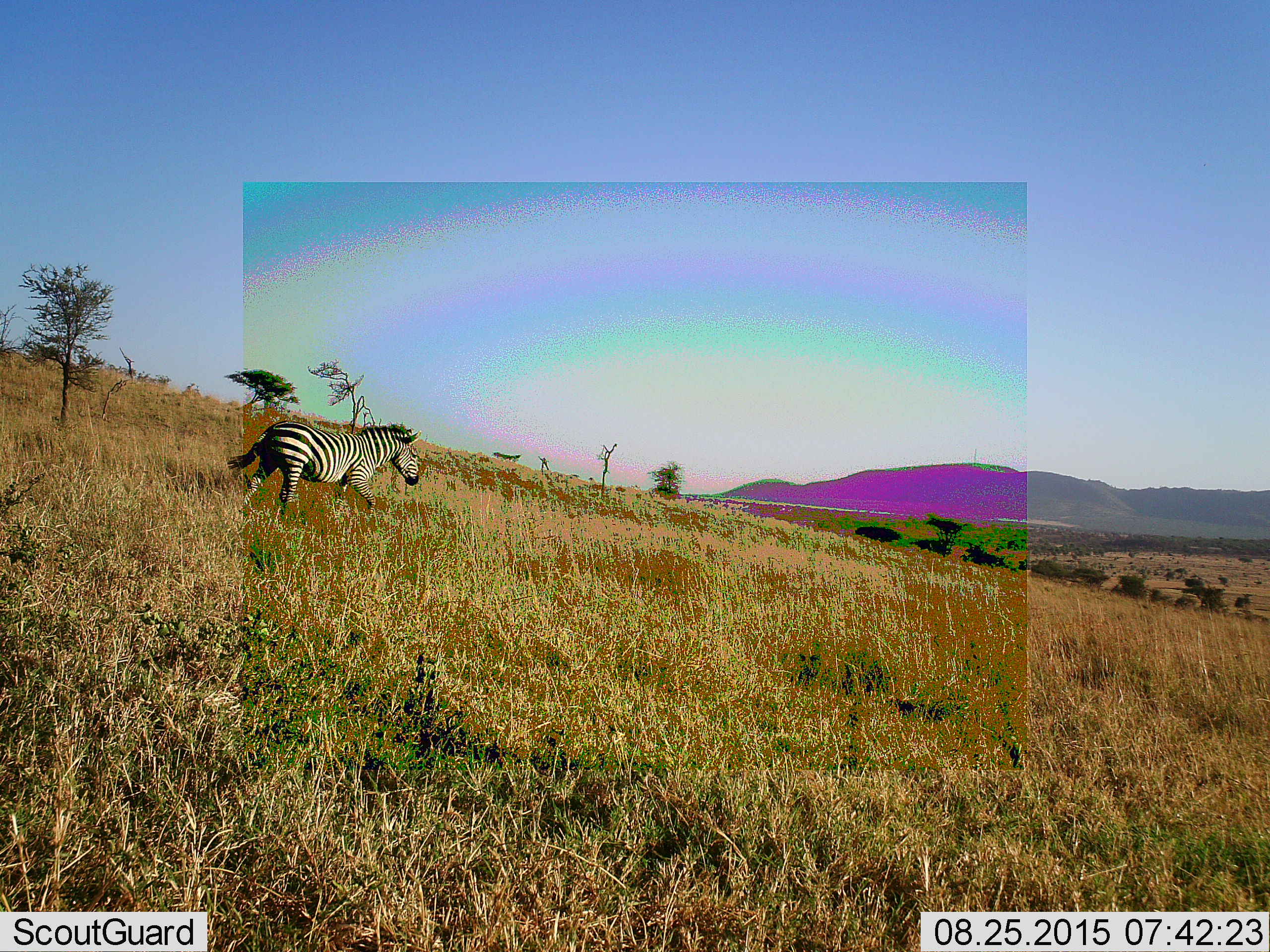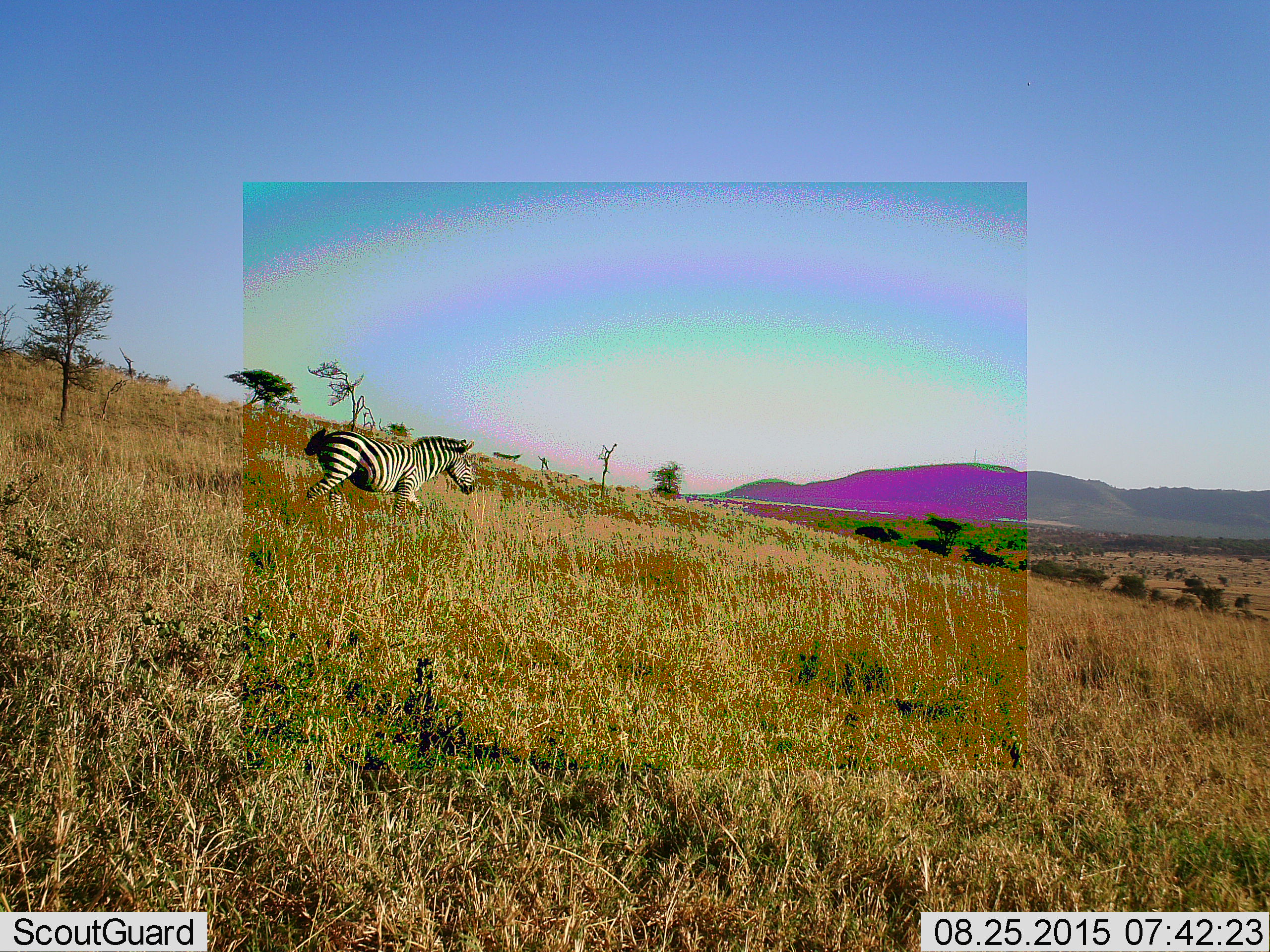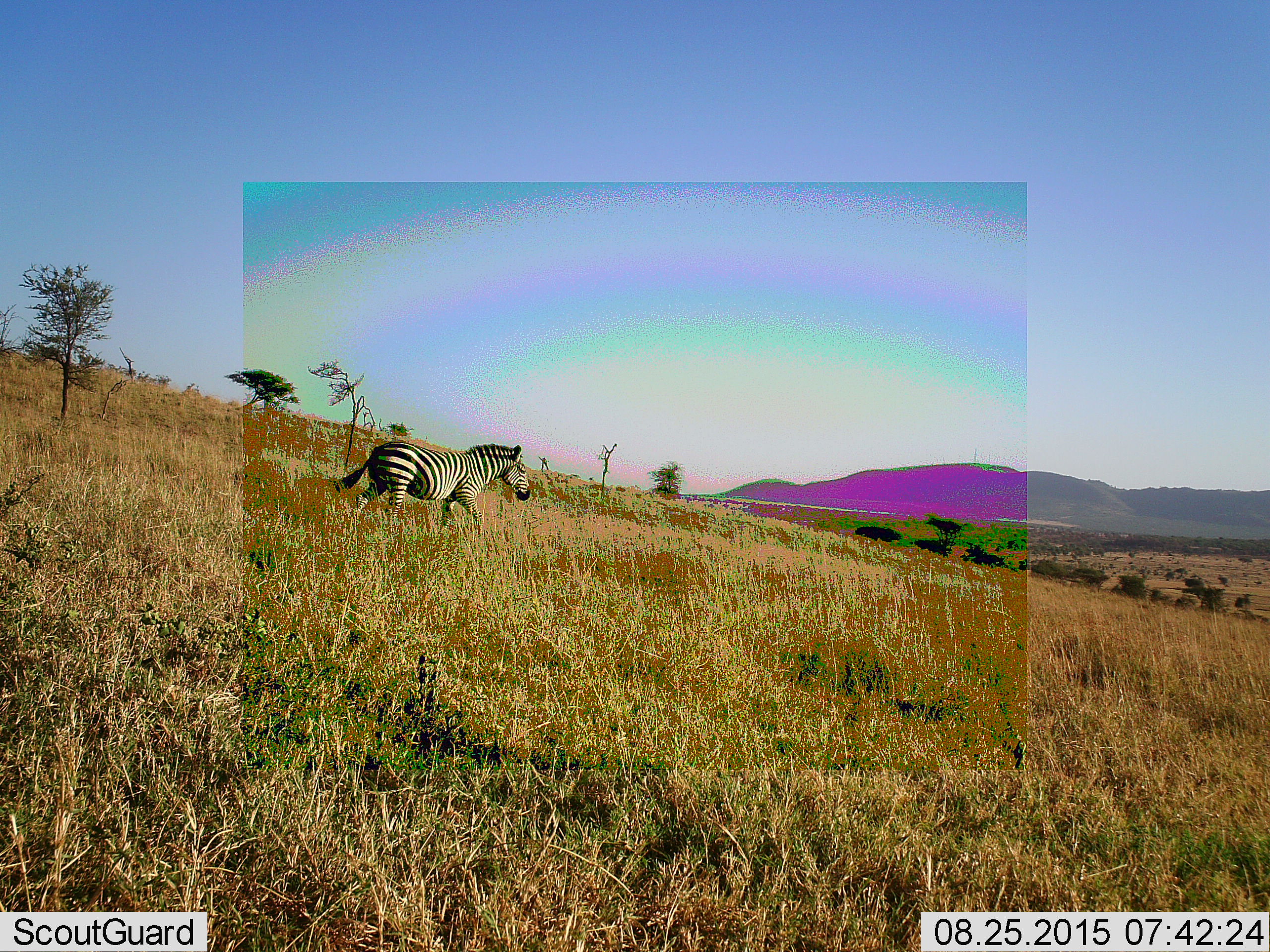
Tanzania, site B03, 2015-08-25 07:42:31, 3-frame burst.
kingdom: Animalia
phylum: Chordata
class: Mammalia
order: Perissodactyla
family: Equidae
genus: Equus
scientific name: Equus quagga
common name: plains zebra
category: zebra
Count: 1.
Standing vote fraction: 0%.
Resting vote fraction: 0%.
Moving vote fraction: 100%.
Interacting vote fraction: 0%.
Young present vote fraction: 0%.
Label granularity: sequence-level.